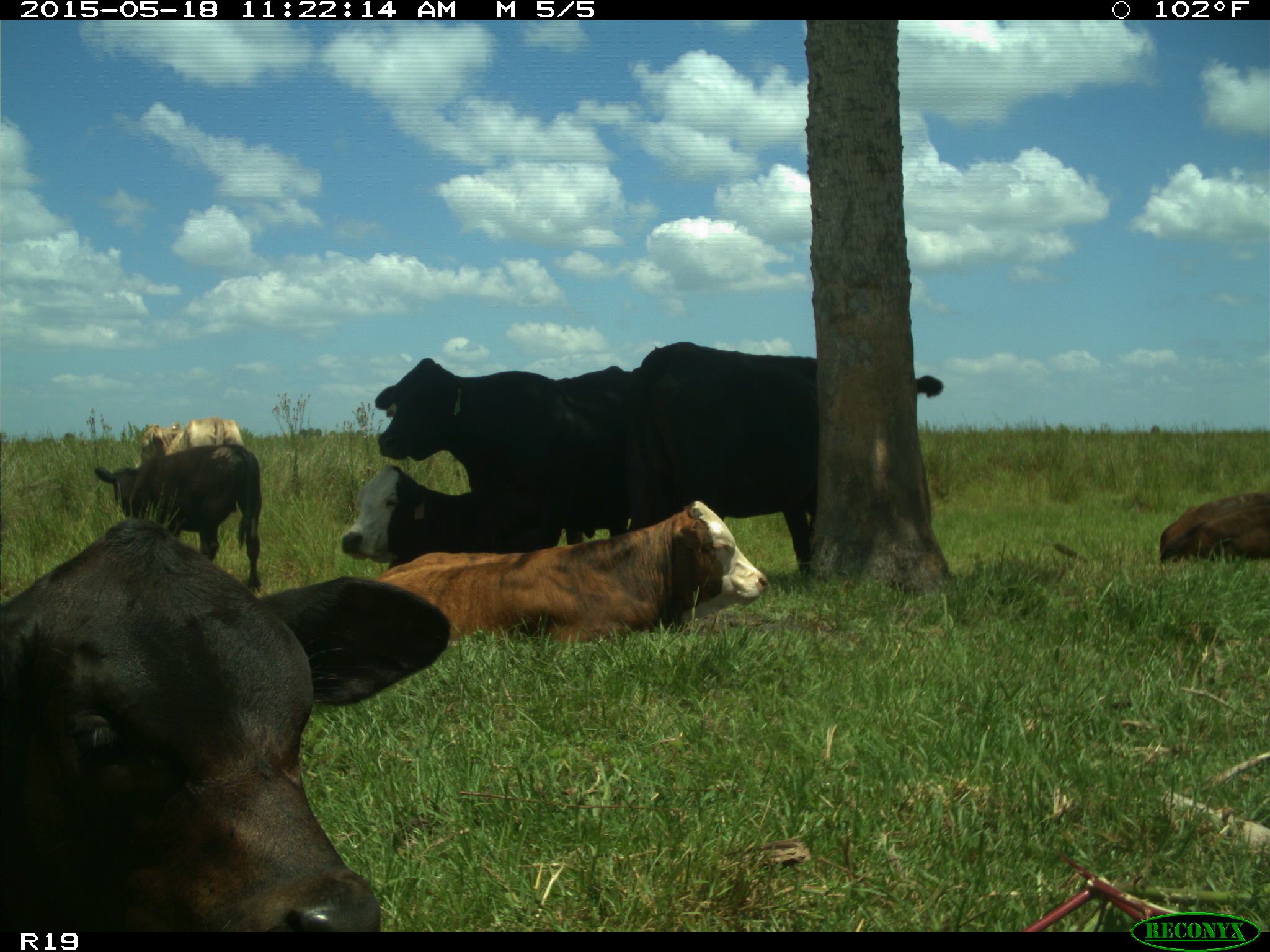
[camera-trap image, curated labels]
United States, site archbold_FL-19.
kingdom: Animalia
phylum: Chordata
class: Mammalia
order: Artiodactyla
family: Bovidae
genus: Bos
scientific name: Bos taurus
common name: domestic cow